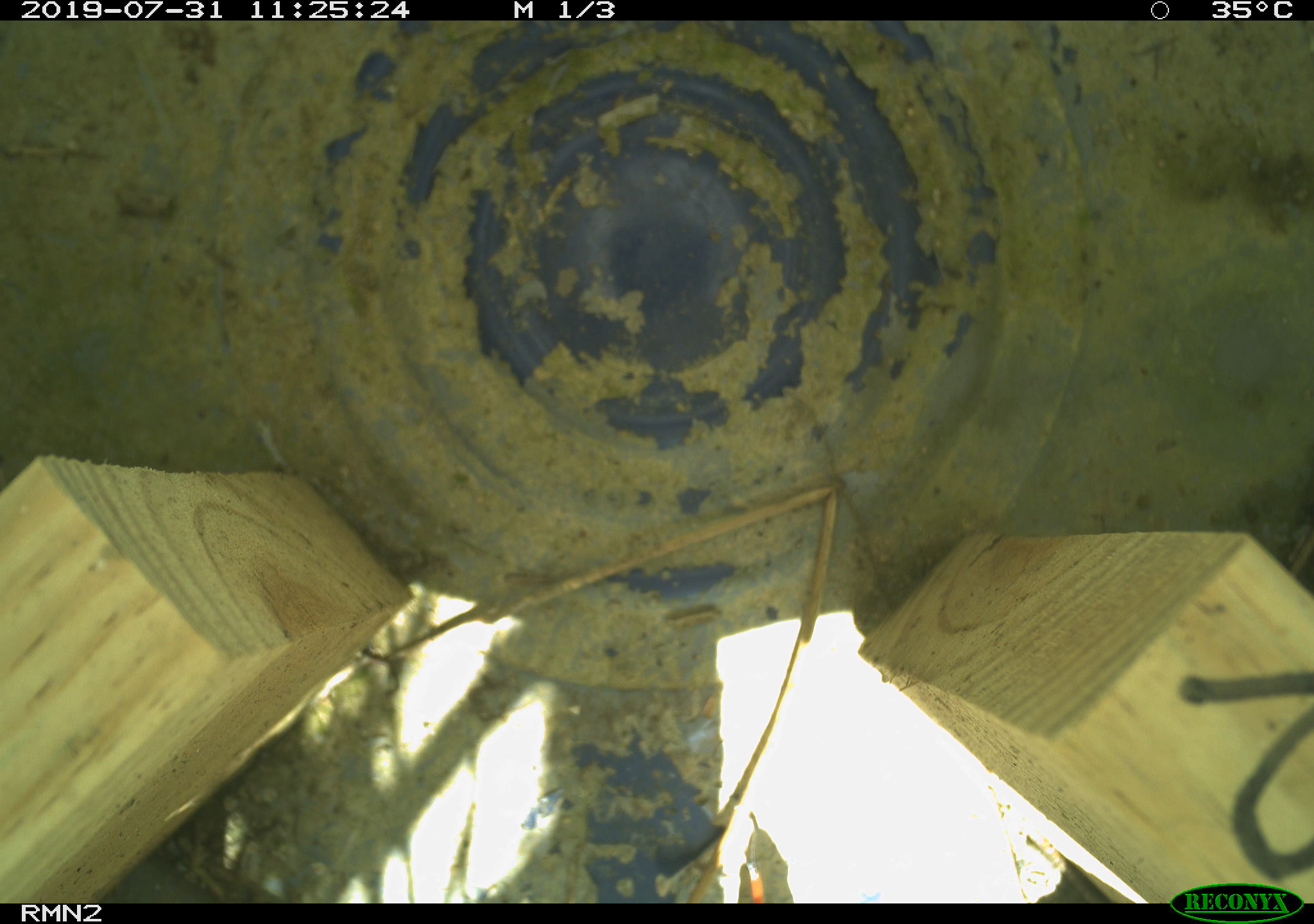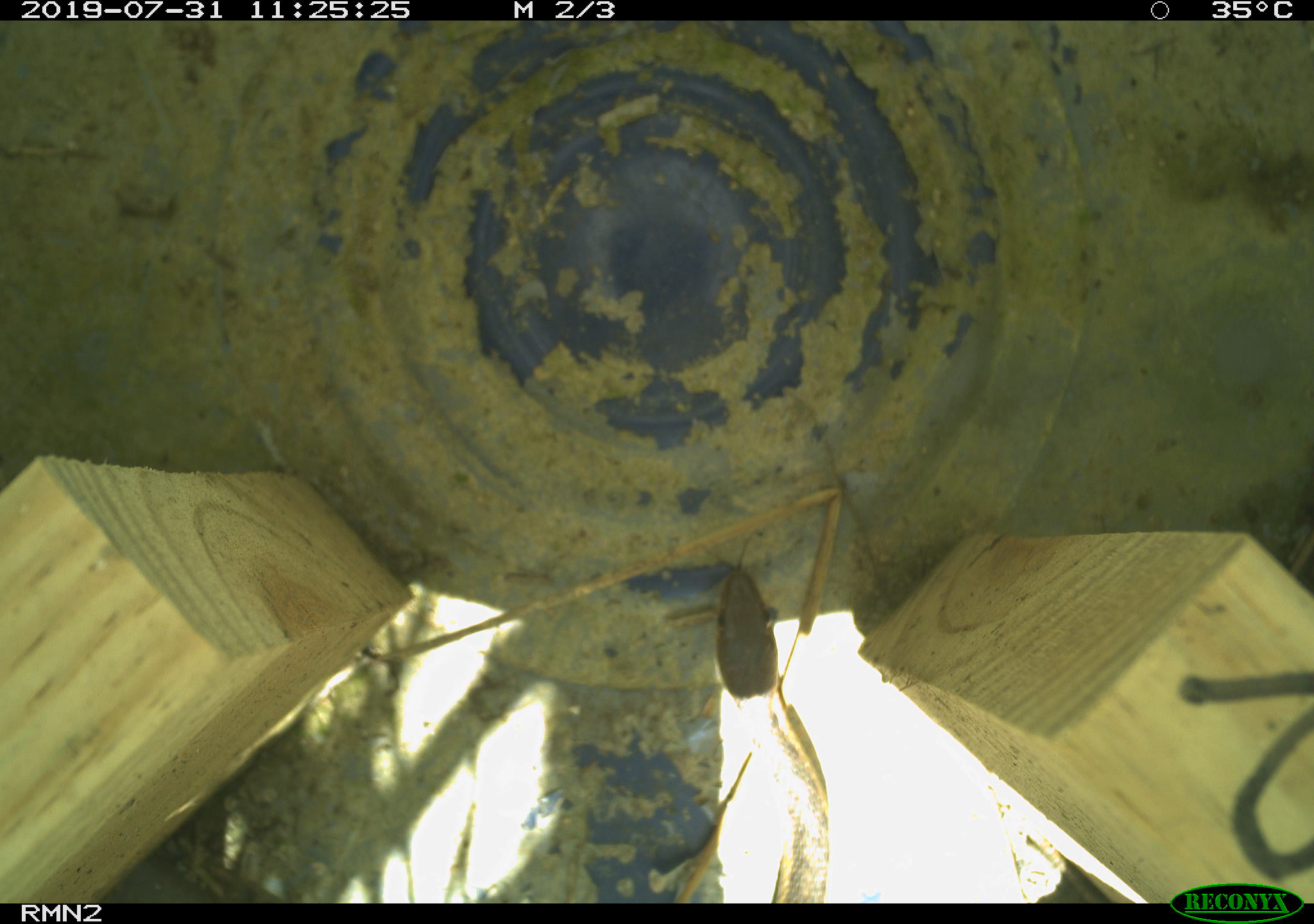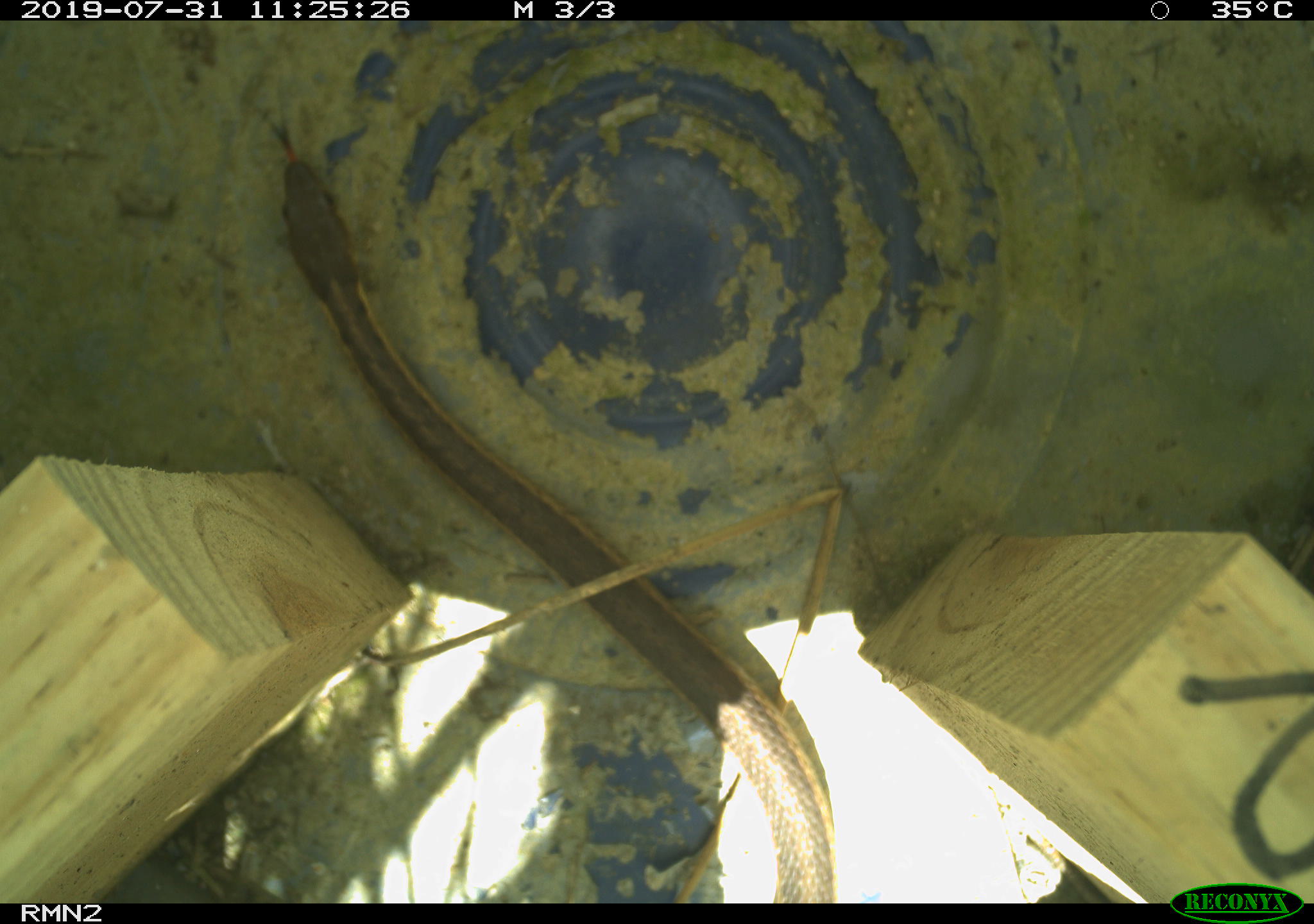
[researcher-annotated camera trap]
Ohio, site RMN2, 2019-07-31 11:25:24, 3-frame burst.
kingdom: Animalia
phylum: Chordata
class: Reptilia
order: Squamata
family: Colubridae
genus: Thamnophis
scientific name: Thamnophis sirtalis sirtalis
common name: eastern gartersnake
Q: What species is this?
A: Eastern gartersnake (Thamnophis sirtalis sirtalis).